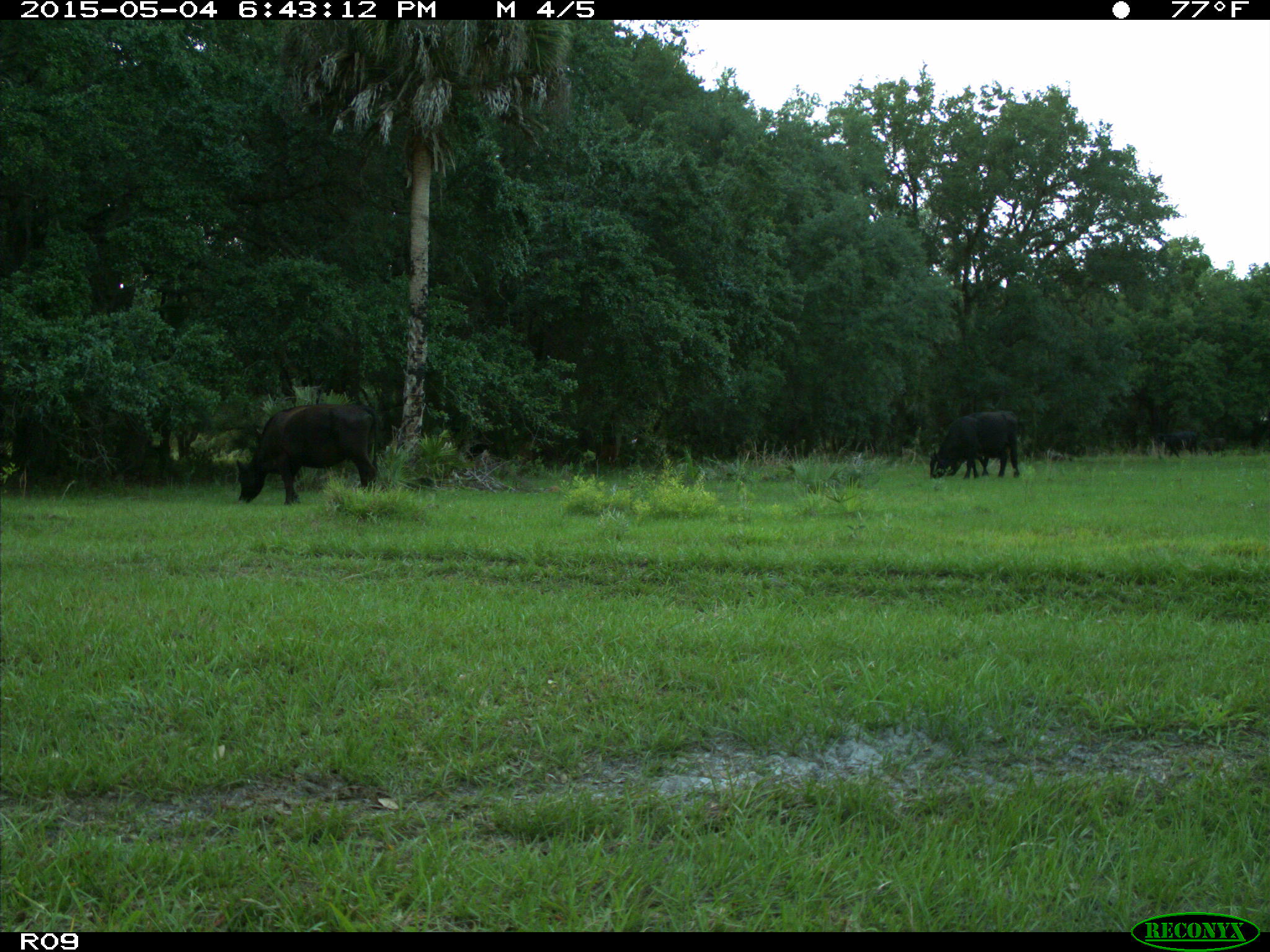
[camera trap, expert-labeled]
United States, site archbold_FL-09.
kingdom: Animalia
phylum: Chordata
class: Mammalia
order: Artiodactyla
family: Bovidae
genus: Bos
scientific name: Bos taurus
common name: domestic cow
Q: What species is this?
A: Bos taurus (domestic cow).